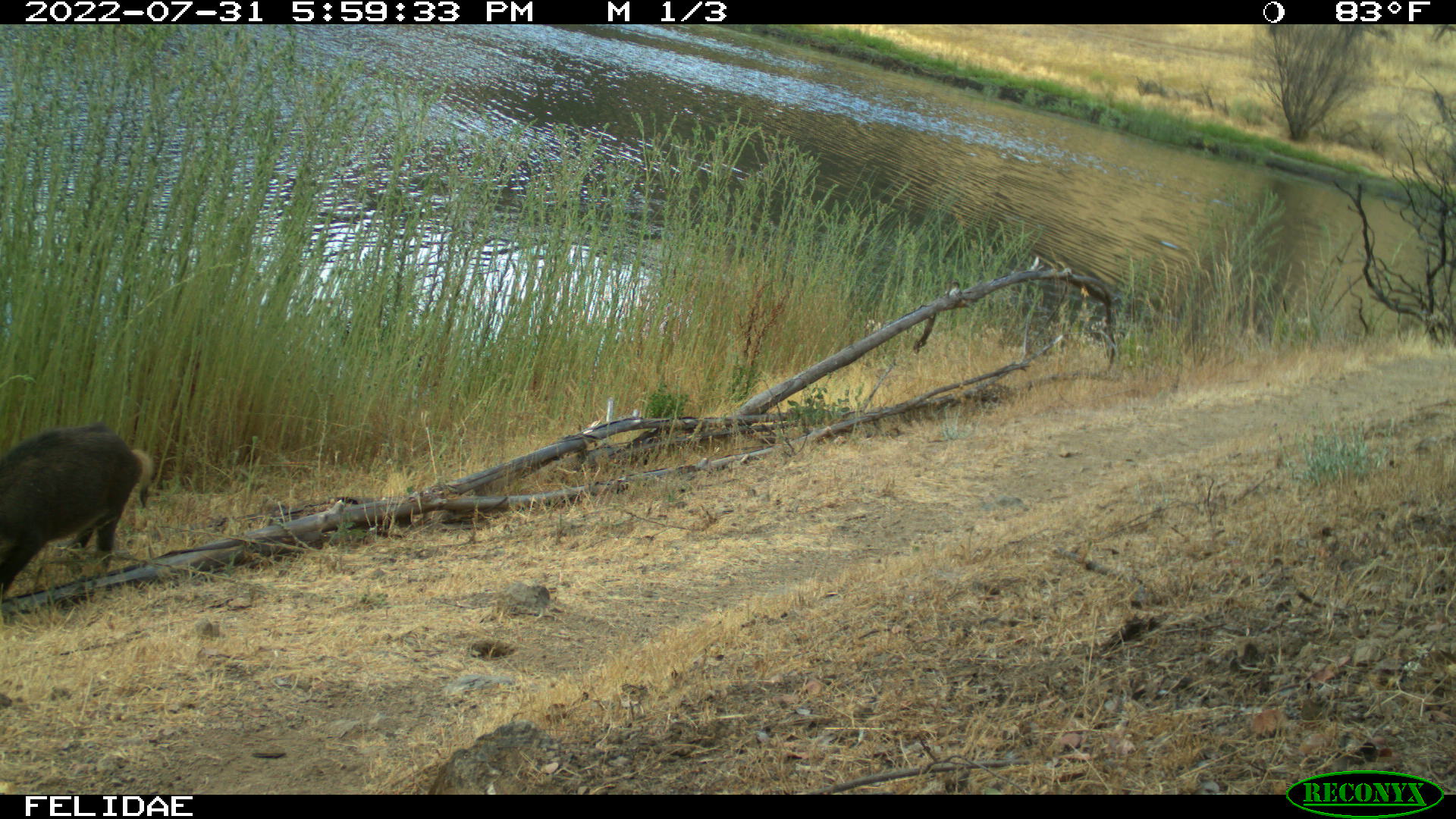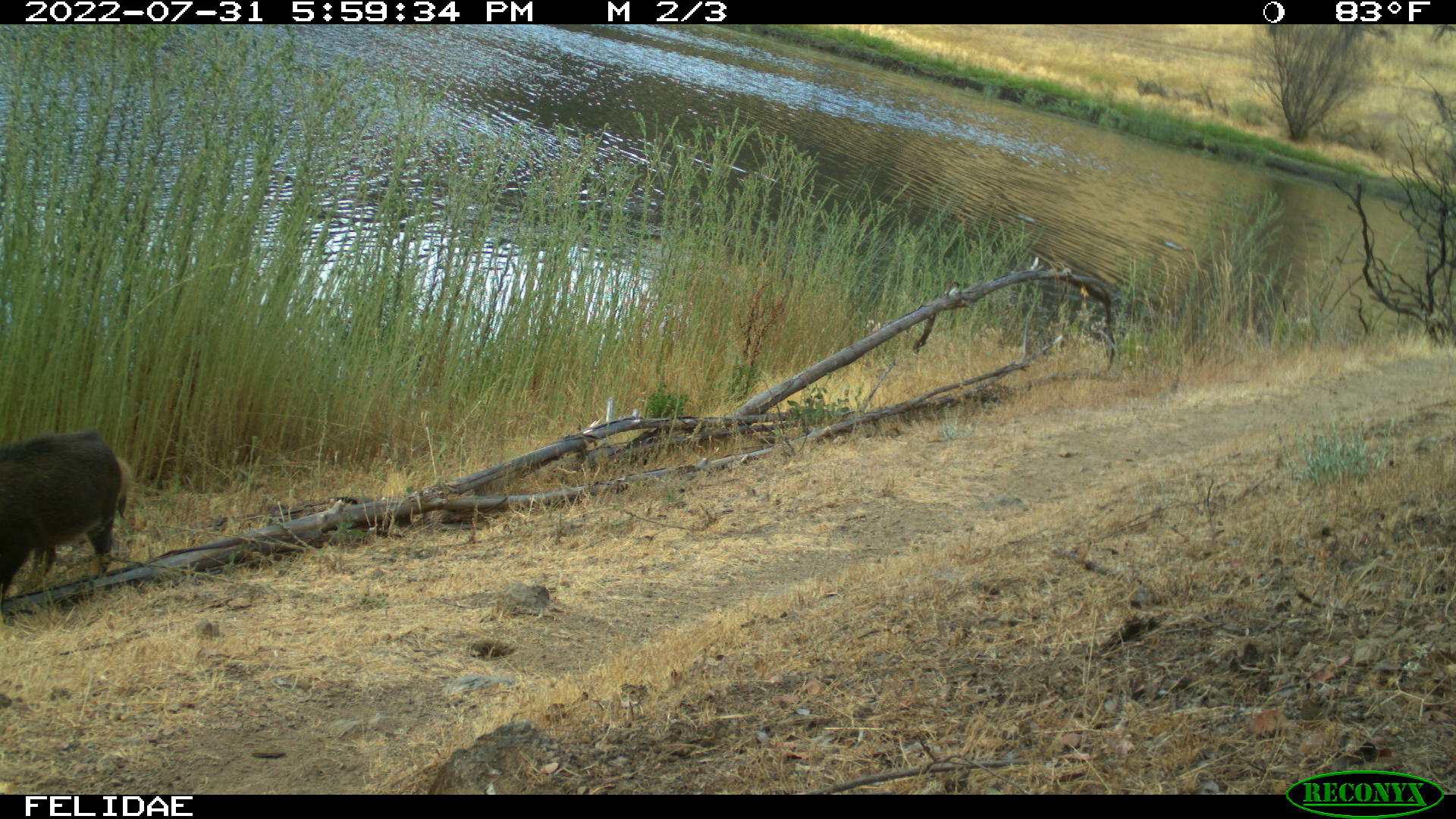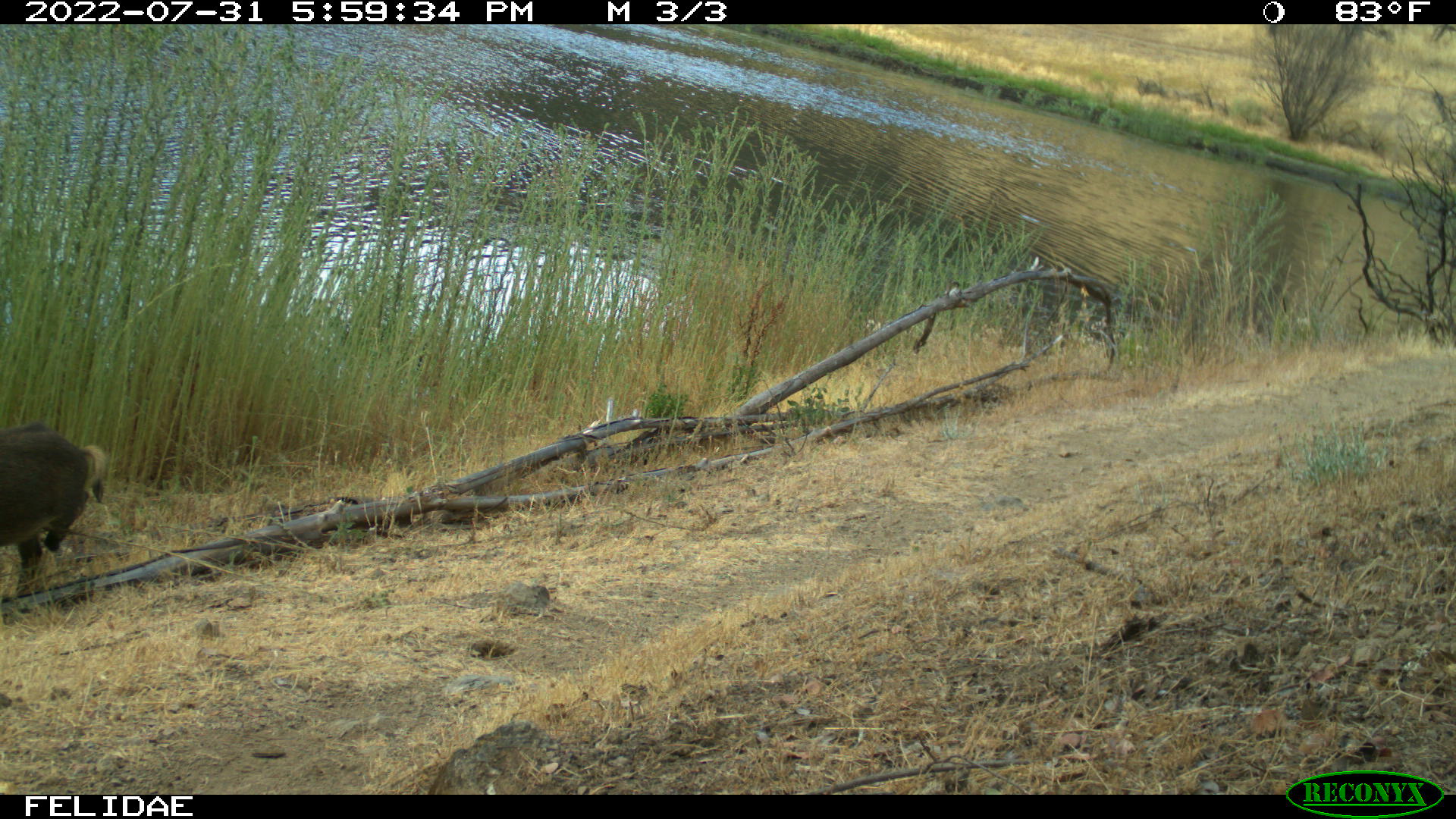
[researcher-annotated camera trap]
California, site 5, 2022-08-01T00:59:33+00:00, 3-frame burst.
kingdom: Animalia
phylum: Chordata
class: Mammalia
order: Artiodactyla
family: Suidae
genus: Sus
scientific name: Sus scrofa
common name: wild boar